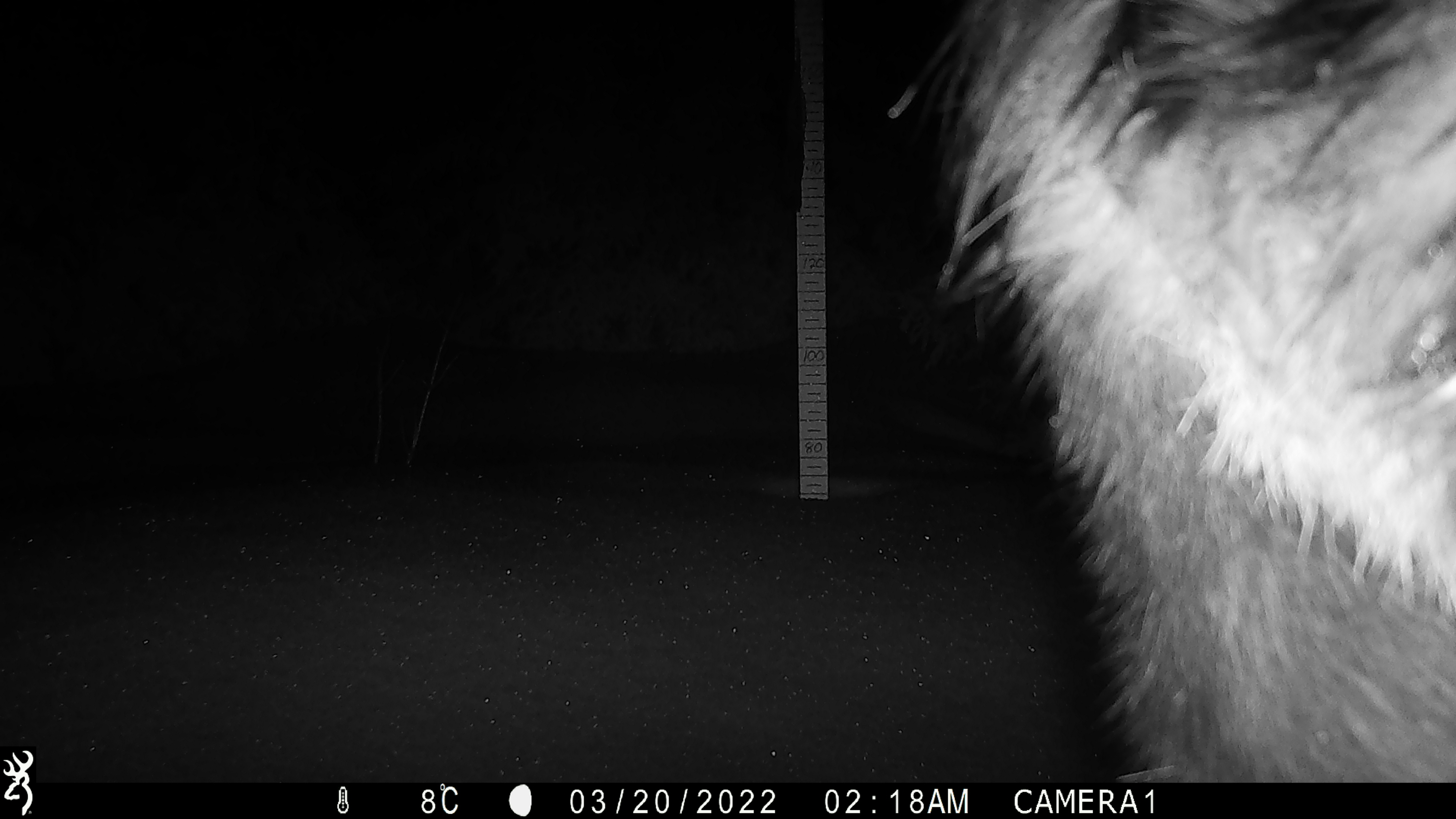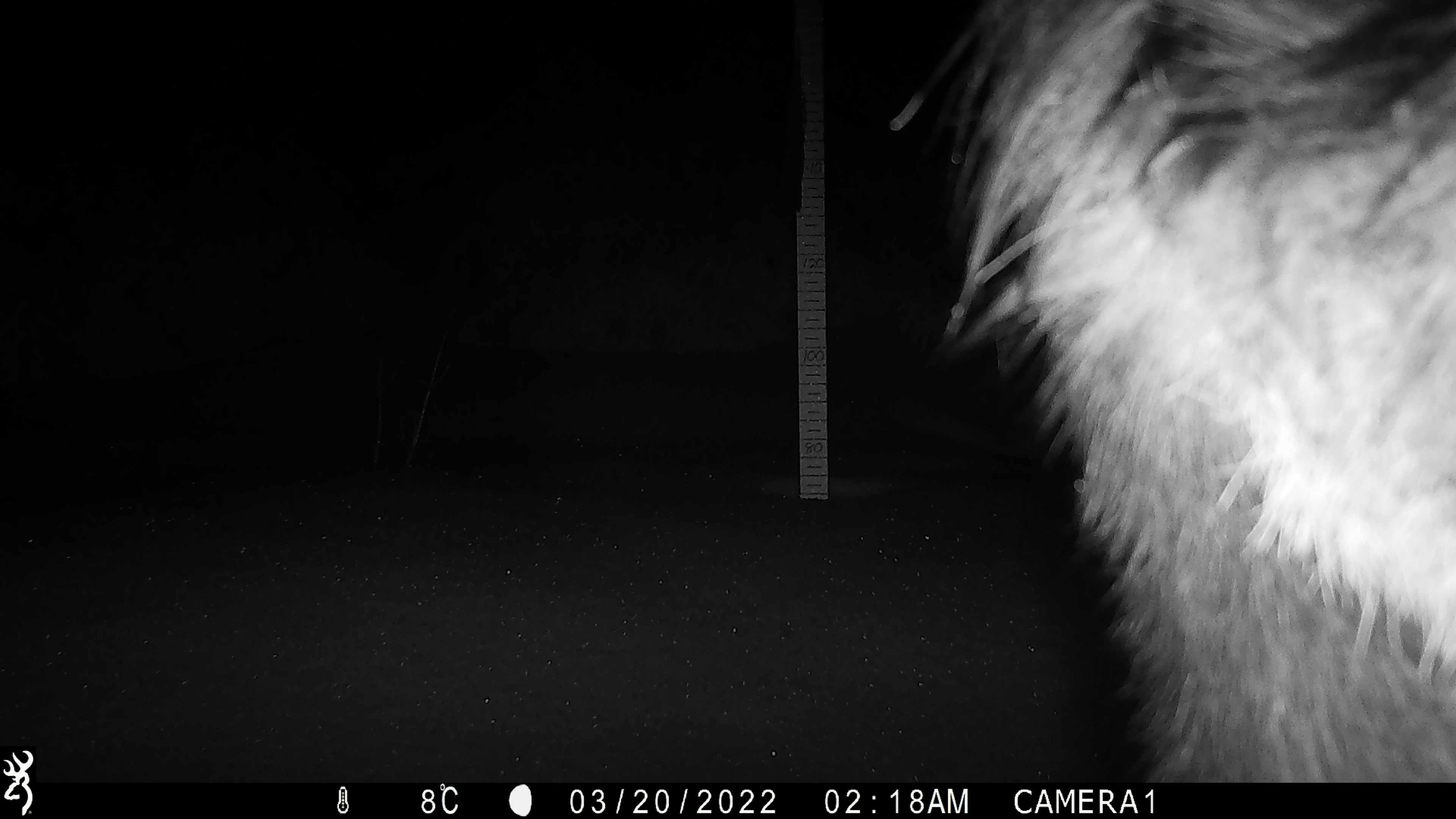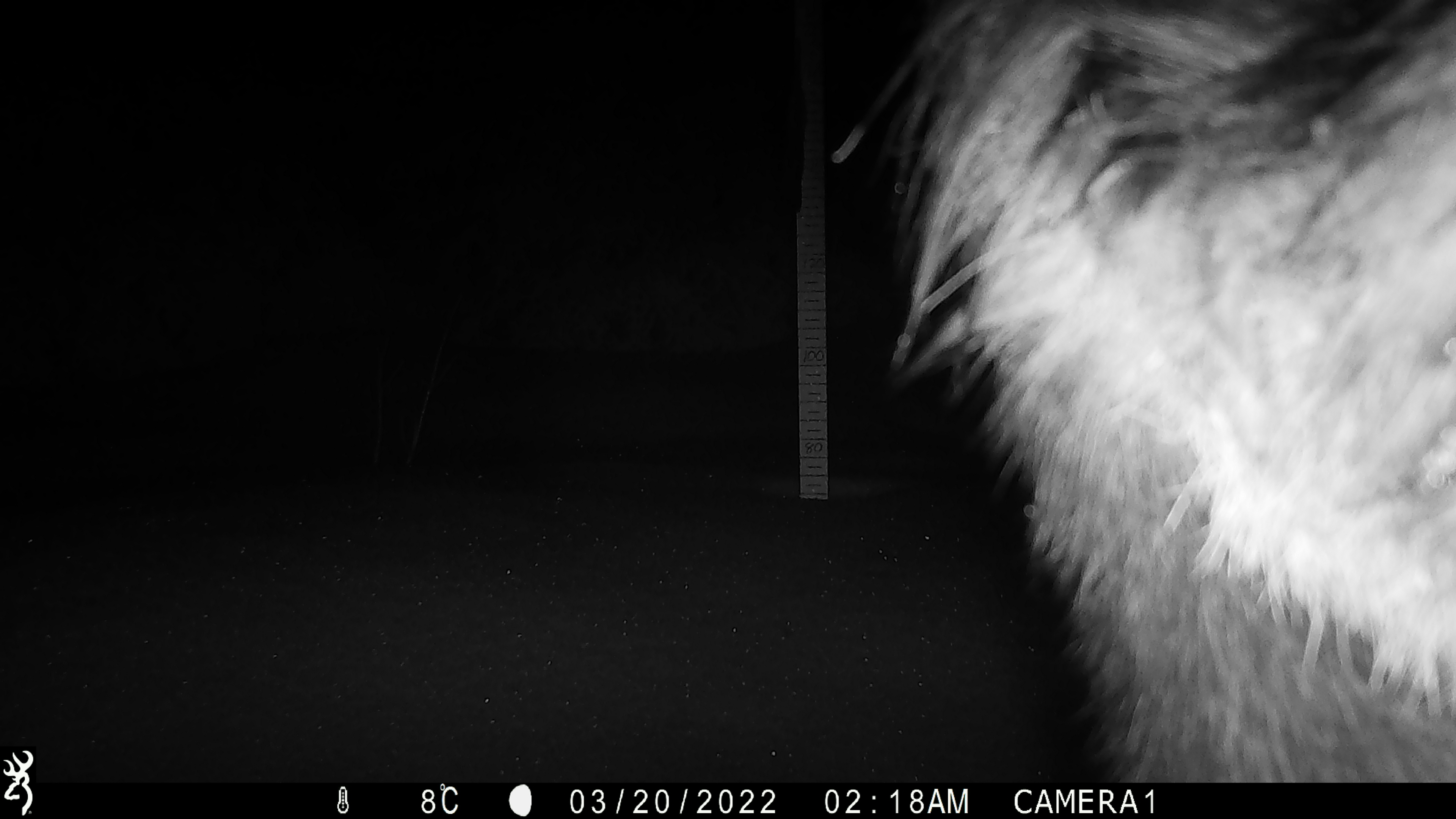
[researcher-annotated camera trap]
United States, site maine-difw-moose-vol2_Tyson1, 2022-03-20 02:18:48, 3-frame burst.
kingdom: Animalia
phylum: Chordata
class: Mammalia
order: Artiodactyla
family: Cervidae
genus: Alces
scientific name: Alces alces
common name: moose